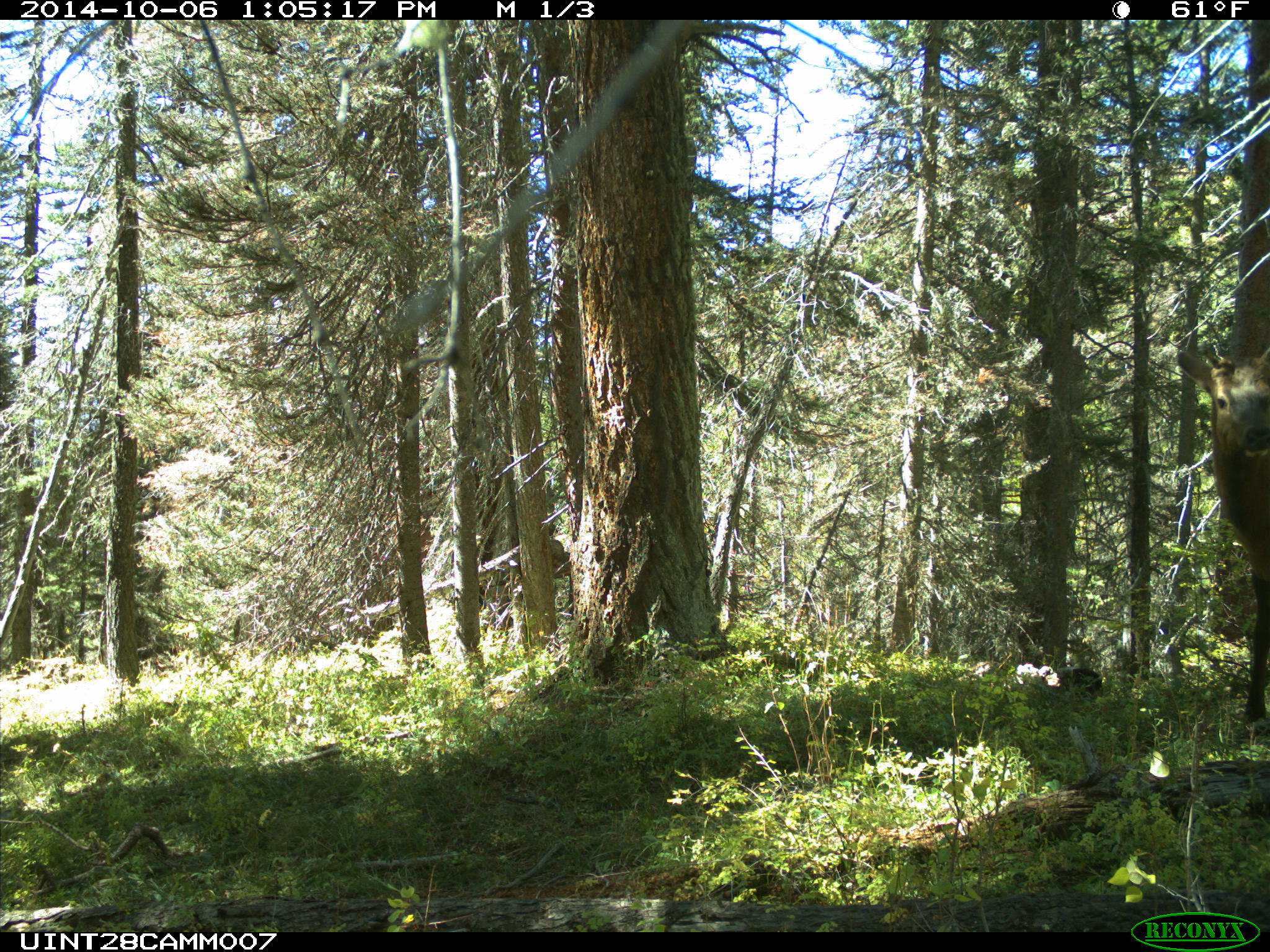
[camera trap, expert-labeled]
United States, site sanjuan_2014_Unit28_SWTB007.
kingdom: Animalia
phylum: Chordata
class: Mammalia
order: Artiodactyla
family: Cervidae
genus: Cervus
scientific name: Cervus elaphus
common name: red deer